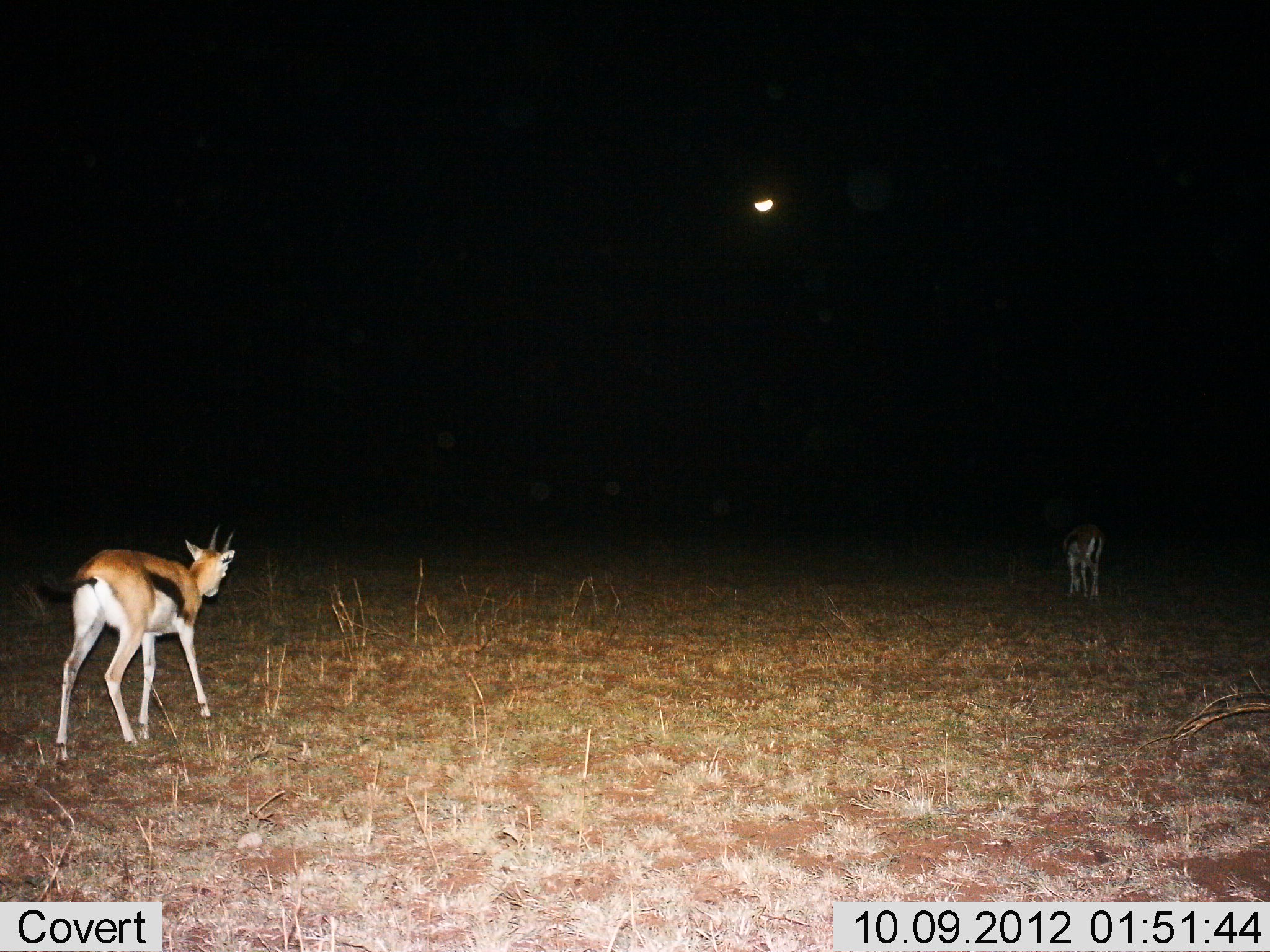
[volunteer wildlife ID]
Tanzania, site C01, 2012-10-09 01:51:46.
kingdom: Animalia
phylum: Chordata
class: Mammalia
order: Artiodactyla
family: Bovidae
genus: Eudorcas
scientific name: Eudorcas thomsonii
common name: thomson's gazelle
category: gazellethomsons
Gazellethomsons (thomson's gazelle) (Eudorcas thomsonii), count 2. Behavior (volunteer vote fractions): standing 20%, resting 0%, moving 70%, interacting 0%. Young present (vote fraction): 0%. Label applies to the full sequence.